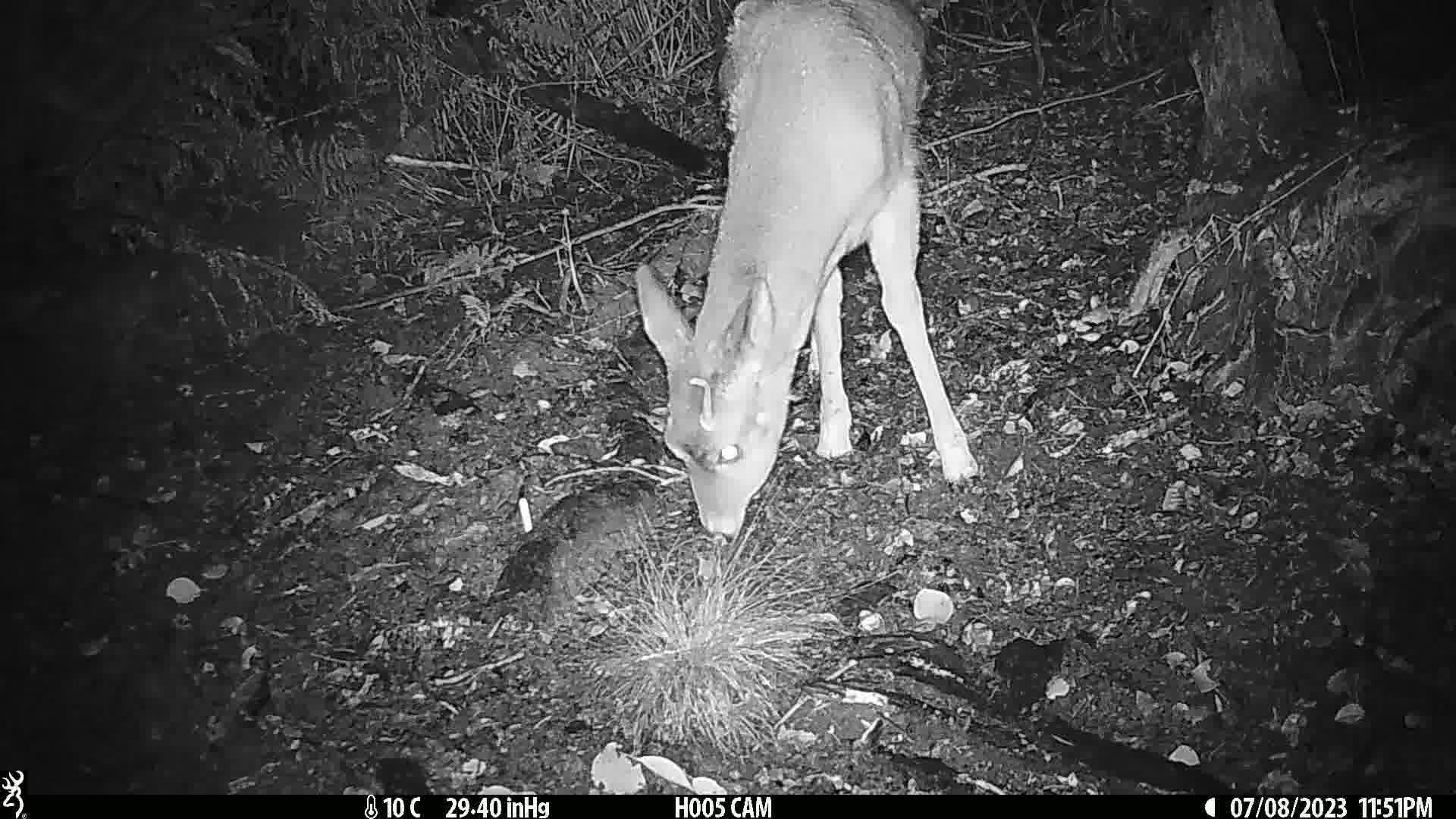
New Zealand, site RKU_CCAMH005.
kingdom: Animalia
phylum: Chordata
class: Mammalia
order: Artiodactyla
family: Cervidae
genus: Odocoileus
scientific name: Odocoileus virginianus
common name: white-tailed deer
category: white tailed deer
White tailed deer (white-tailed deer) (Odocoileus virginianus).